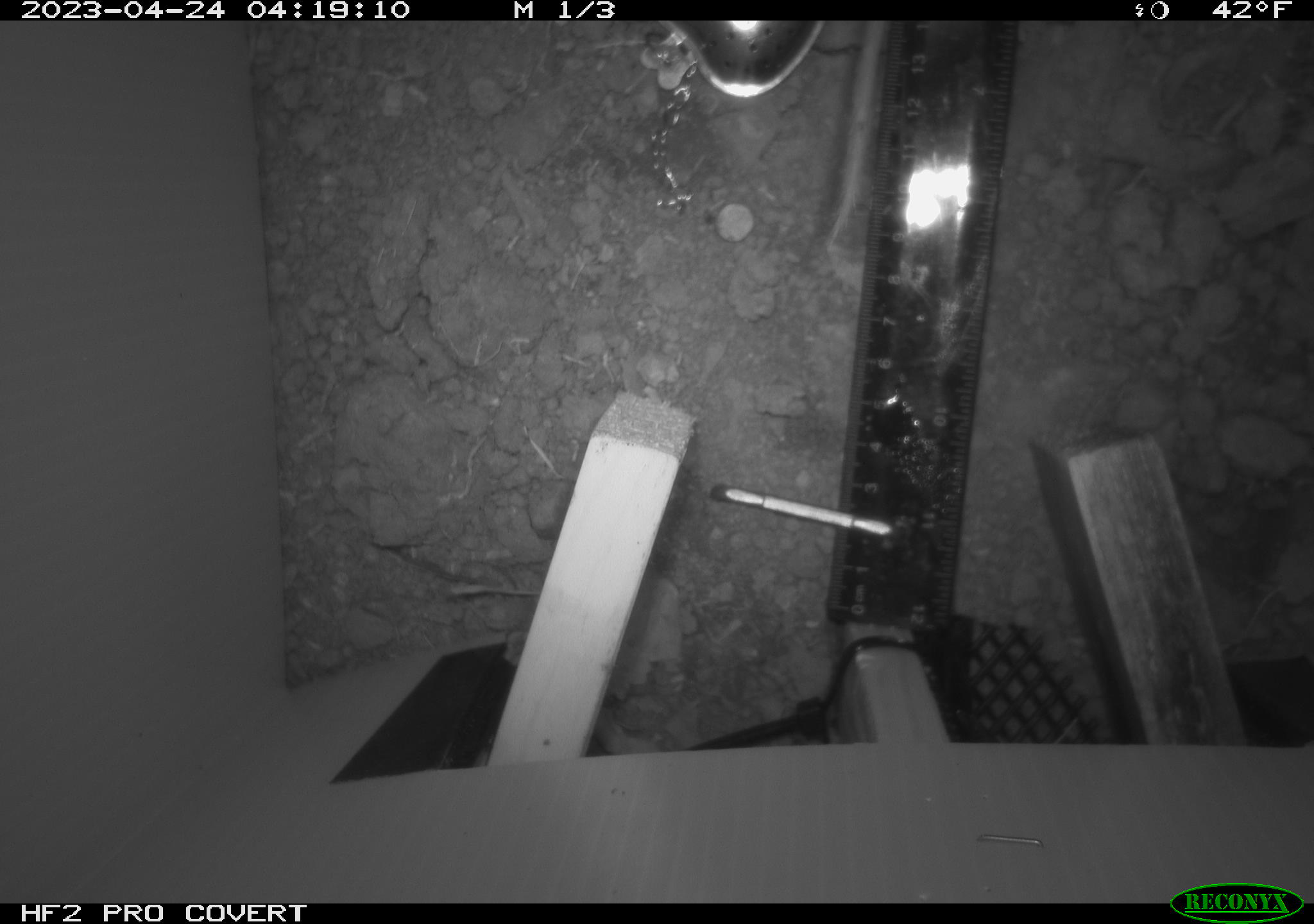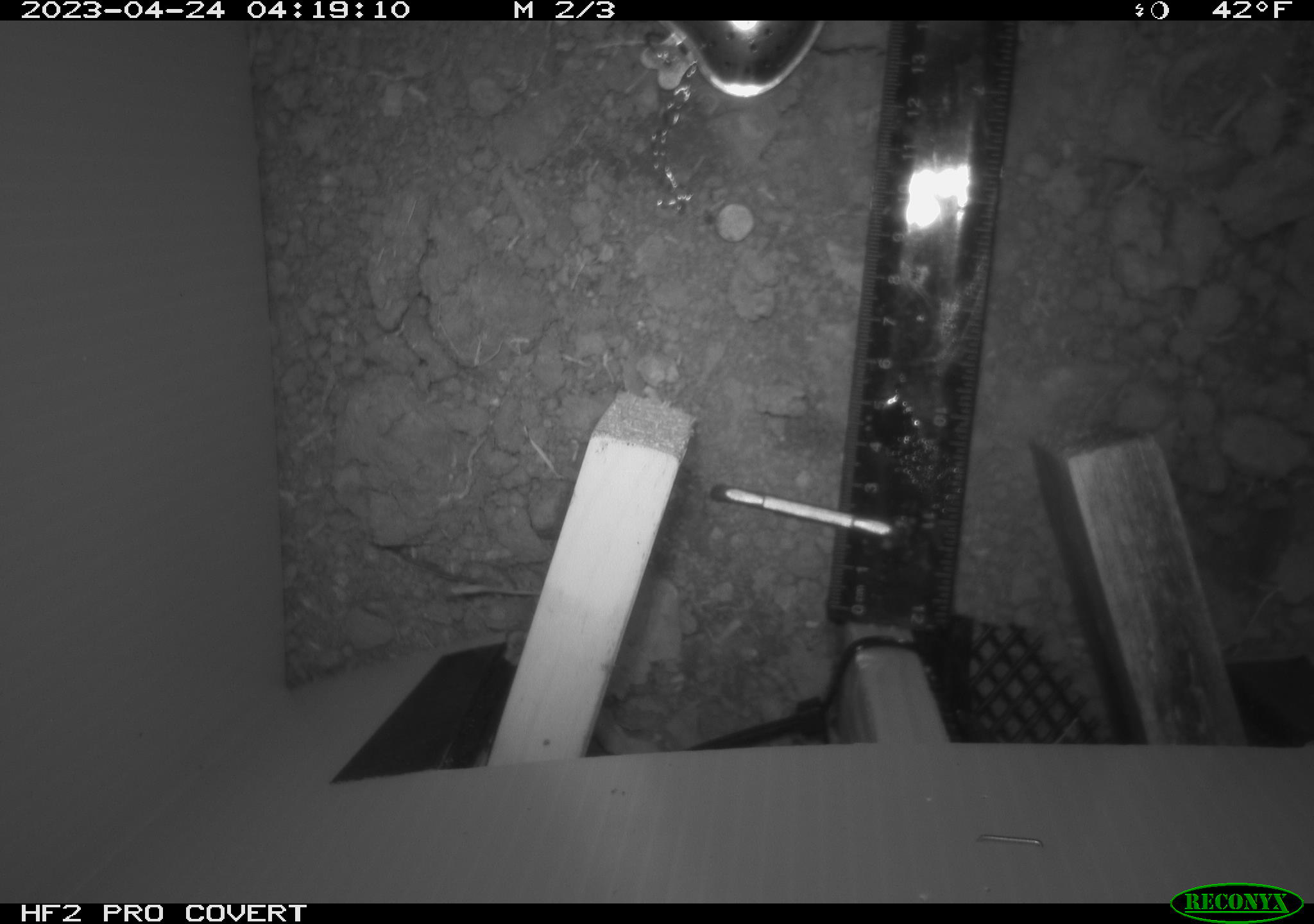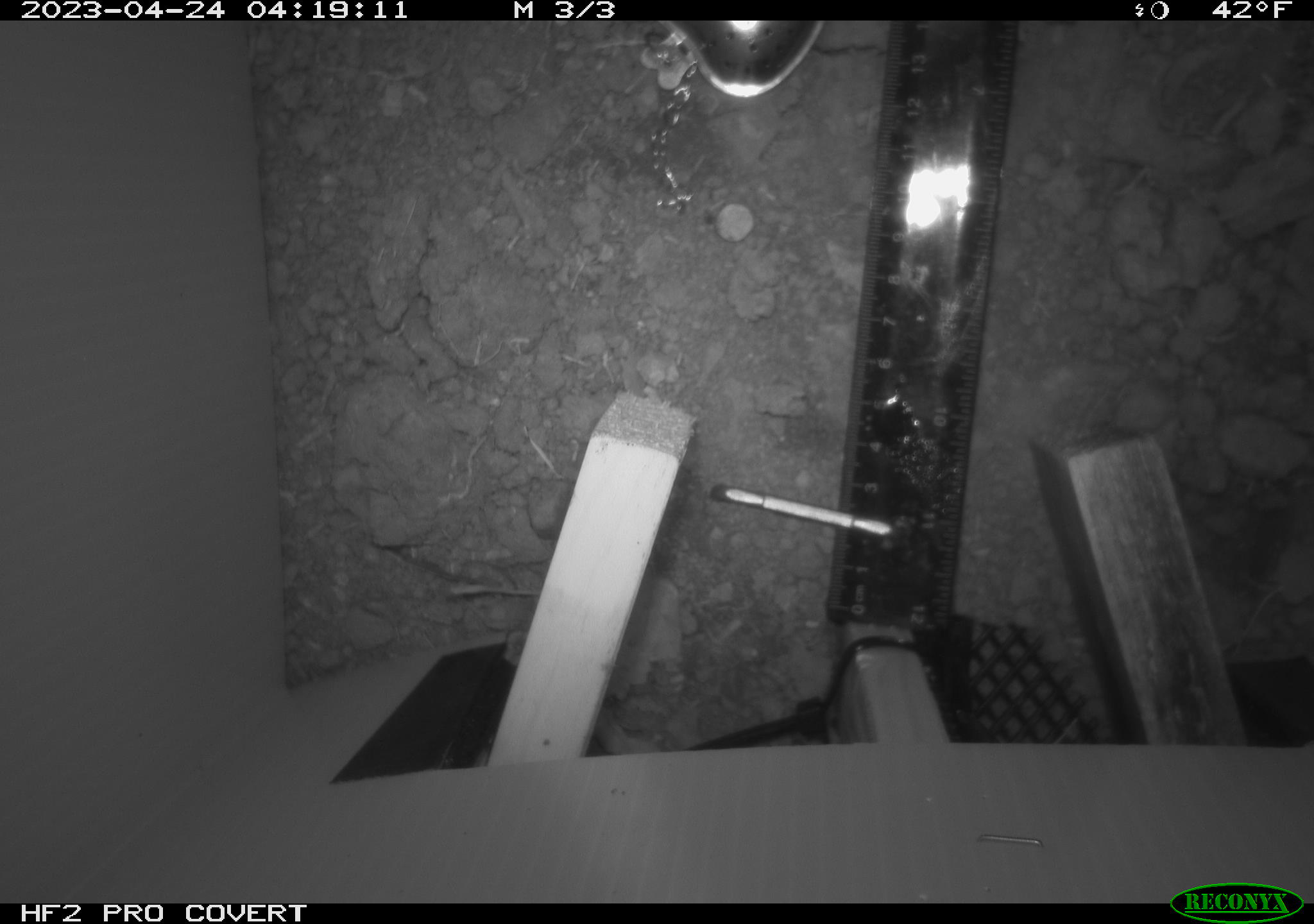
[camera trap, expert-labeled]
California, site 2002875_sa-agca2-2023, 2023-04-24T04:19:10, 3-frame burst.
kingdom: Animalia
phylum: Chordata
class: Mammalia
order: Rodentia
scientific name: Rodentia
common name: mouse species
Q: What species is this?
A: Mouse species (Rodentia).